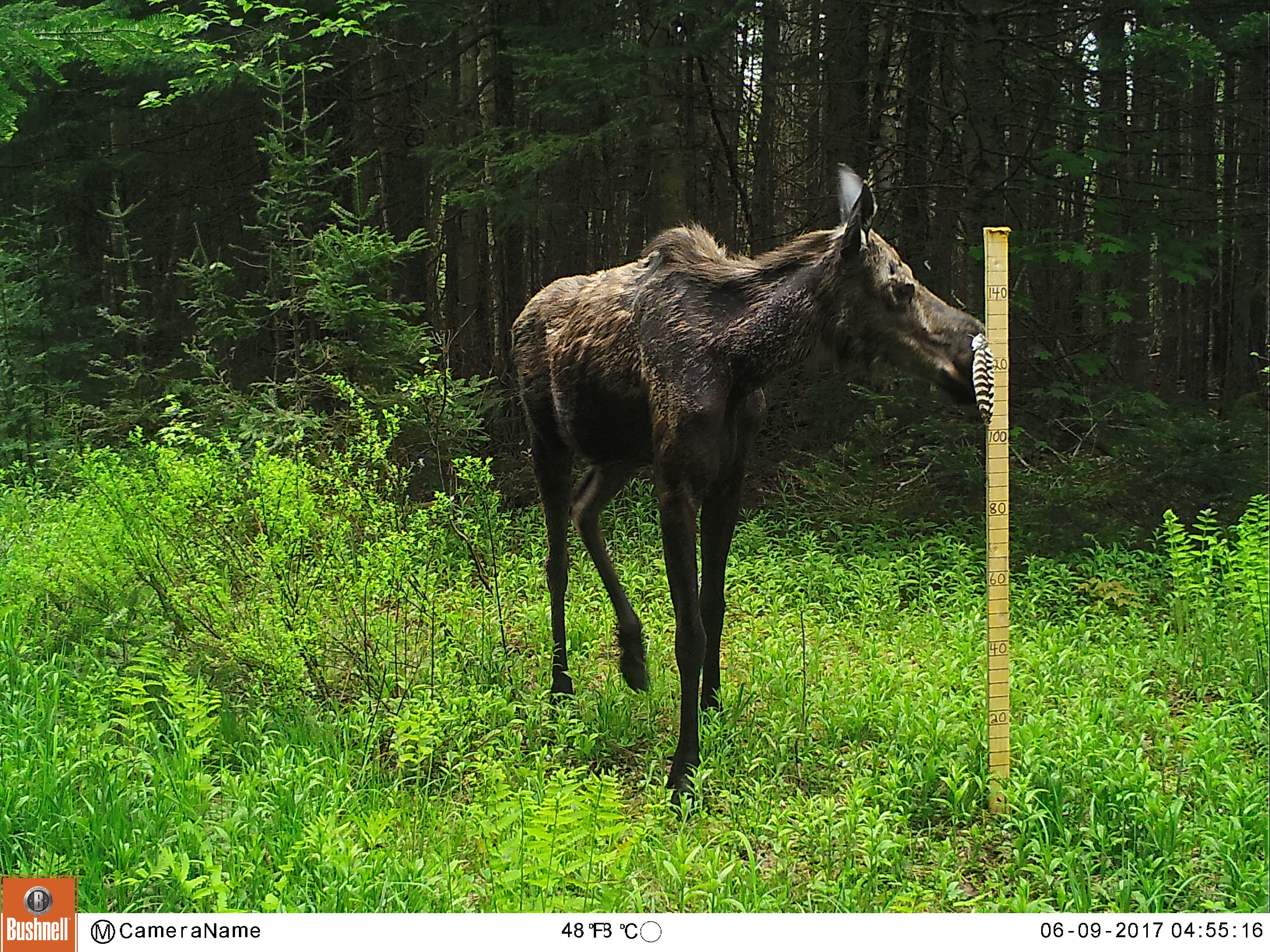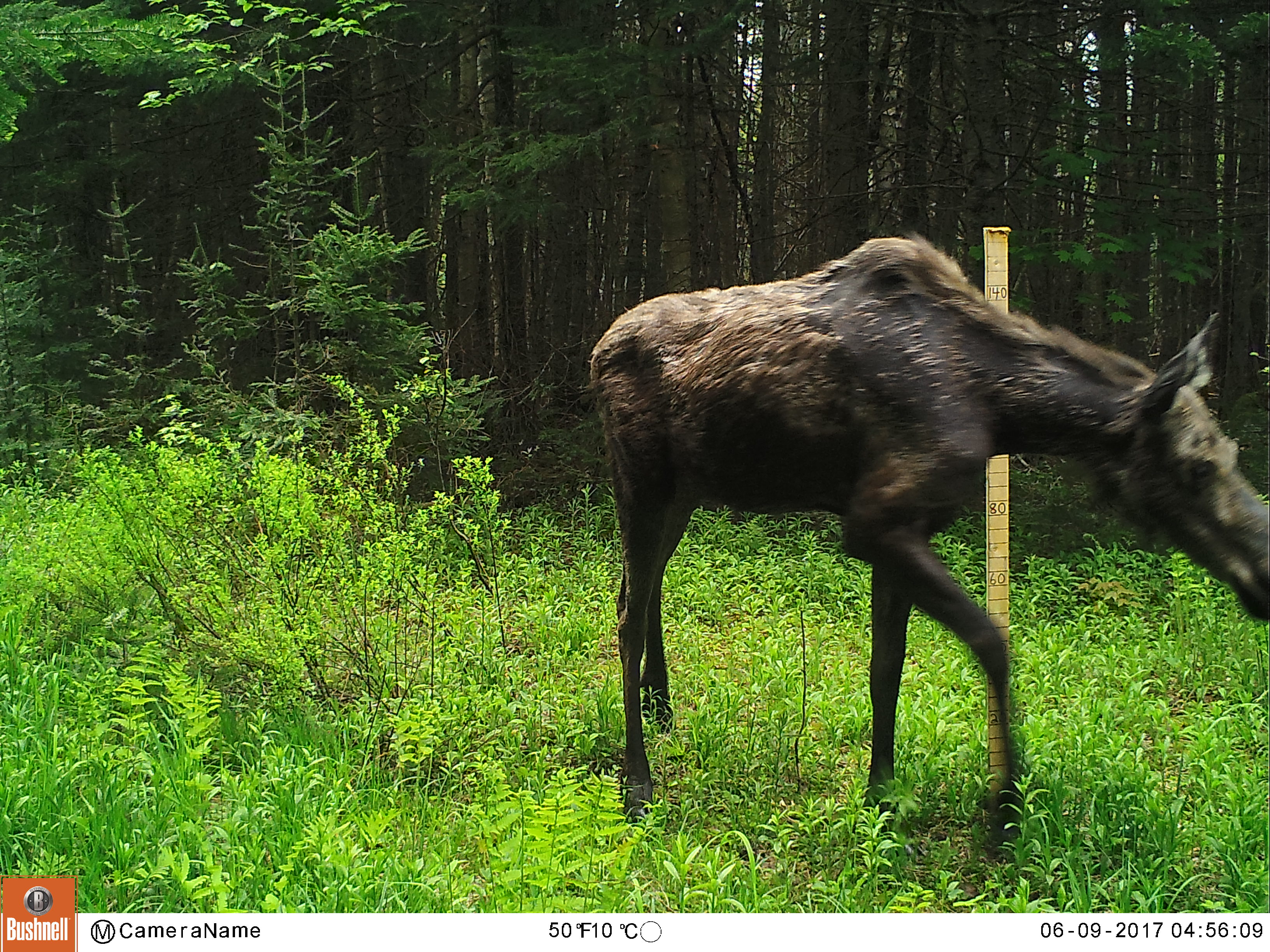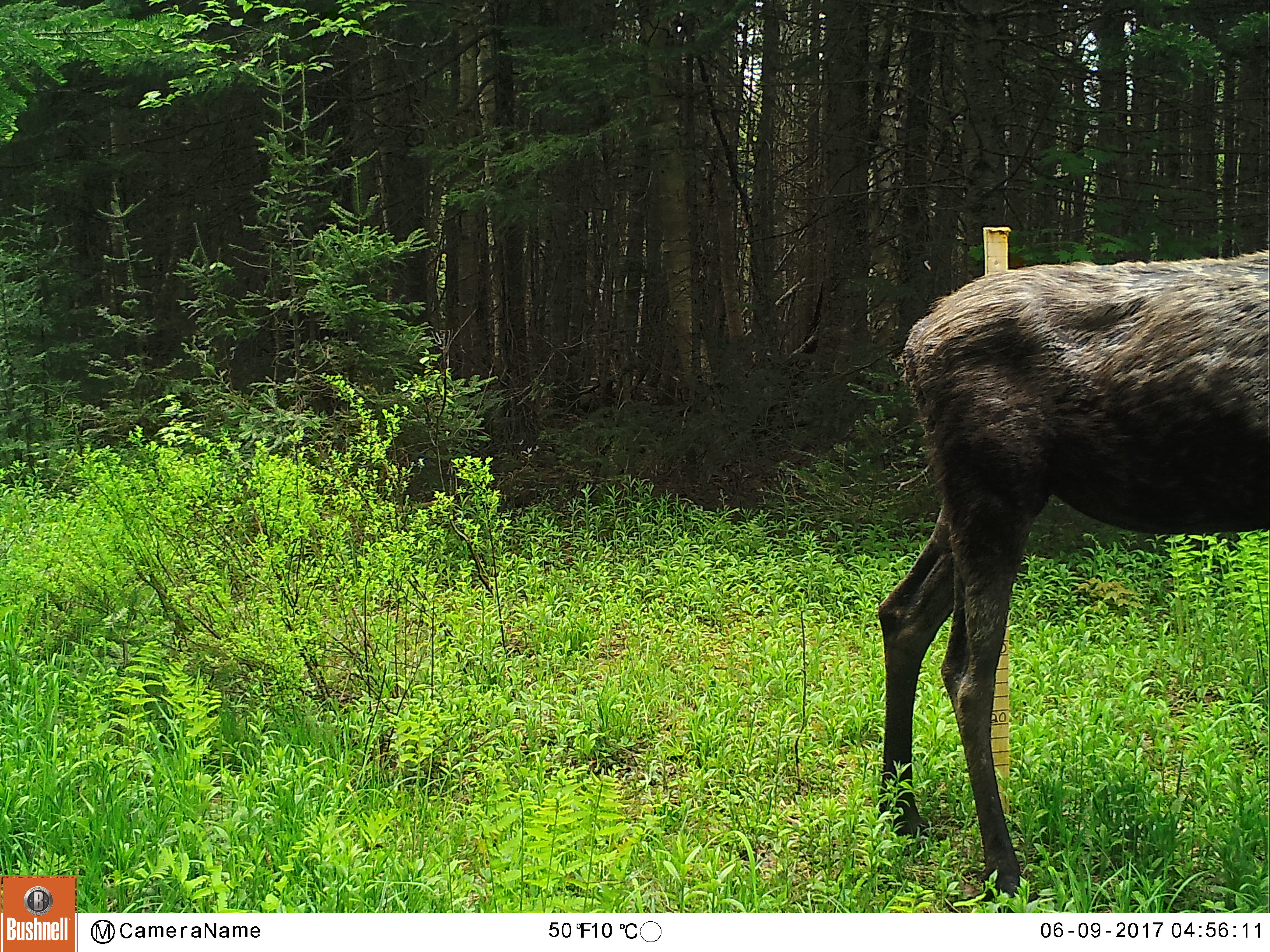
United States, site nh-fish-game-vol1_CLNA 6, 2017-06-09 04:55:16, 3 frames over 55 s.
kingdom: Animalia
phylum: Chordata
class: Mammalia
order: Artiodactyla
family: Cervidae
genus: Alces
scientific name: Alces alces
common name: moose